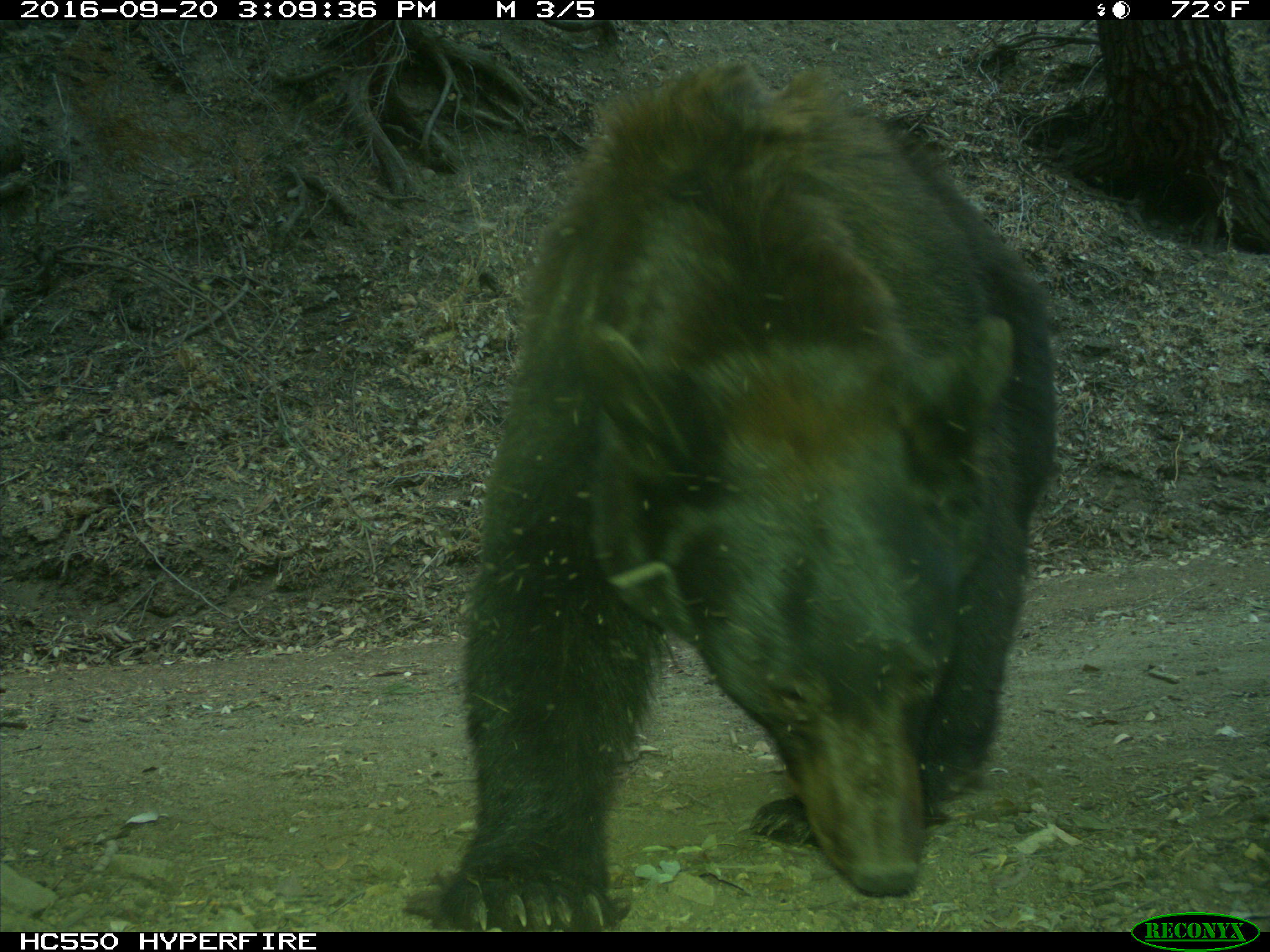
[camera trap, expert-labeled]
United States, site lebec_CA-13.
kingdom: Animalia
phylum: Chordata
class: Mammalia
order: Carnivora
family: Ursidae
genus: Ursus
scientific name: Ursus americanus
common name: american black bear